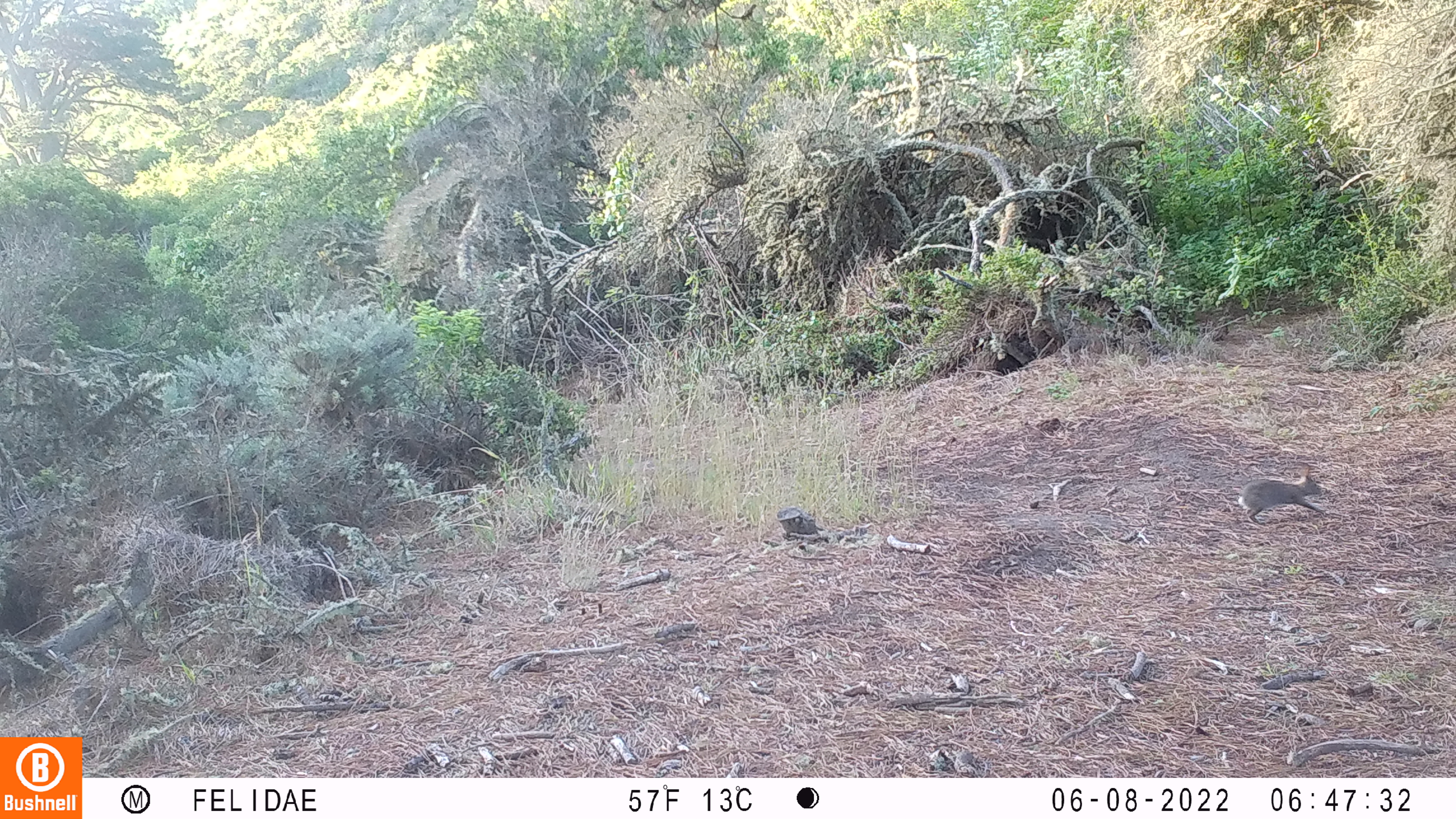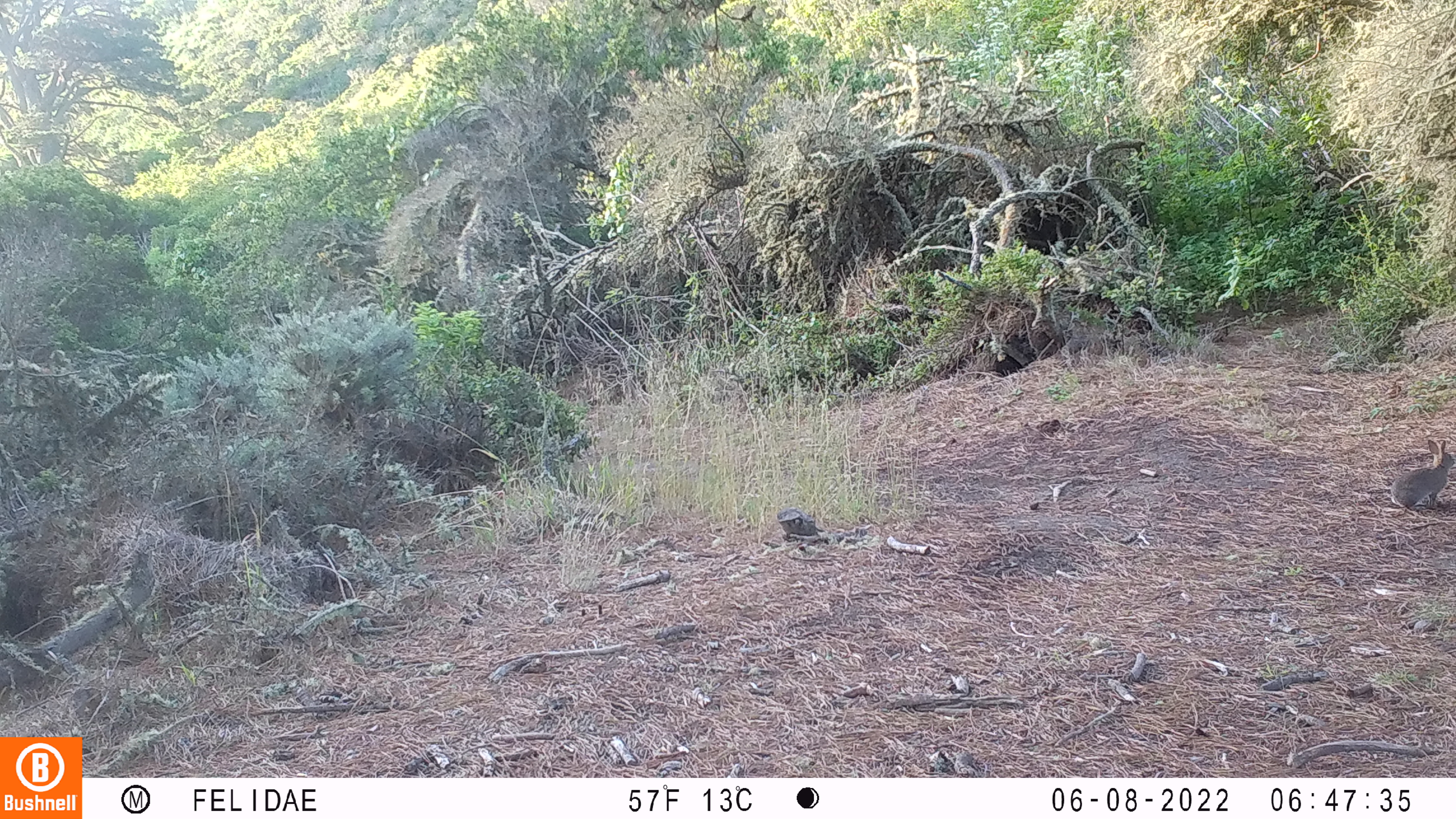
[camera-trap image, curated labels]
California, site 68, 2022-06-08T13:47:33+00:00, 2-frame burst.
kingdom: Animalia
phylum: Chordata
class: Mammalia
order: Lagomorpha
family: Leporidae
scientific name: Leporidae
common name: rabbit